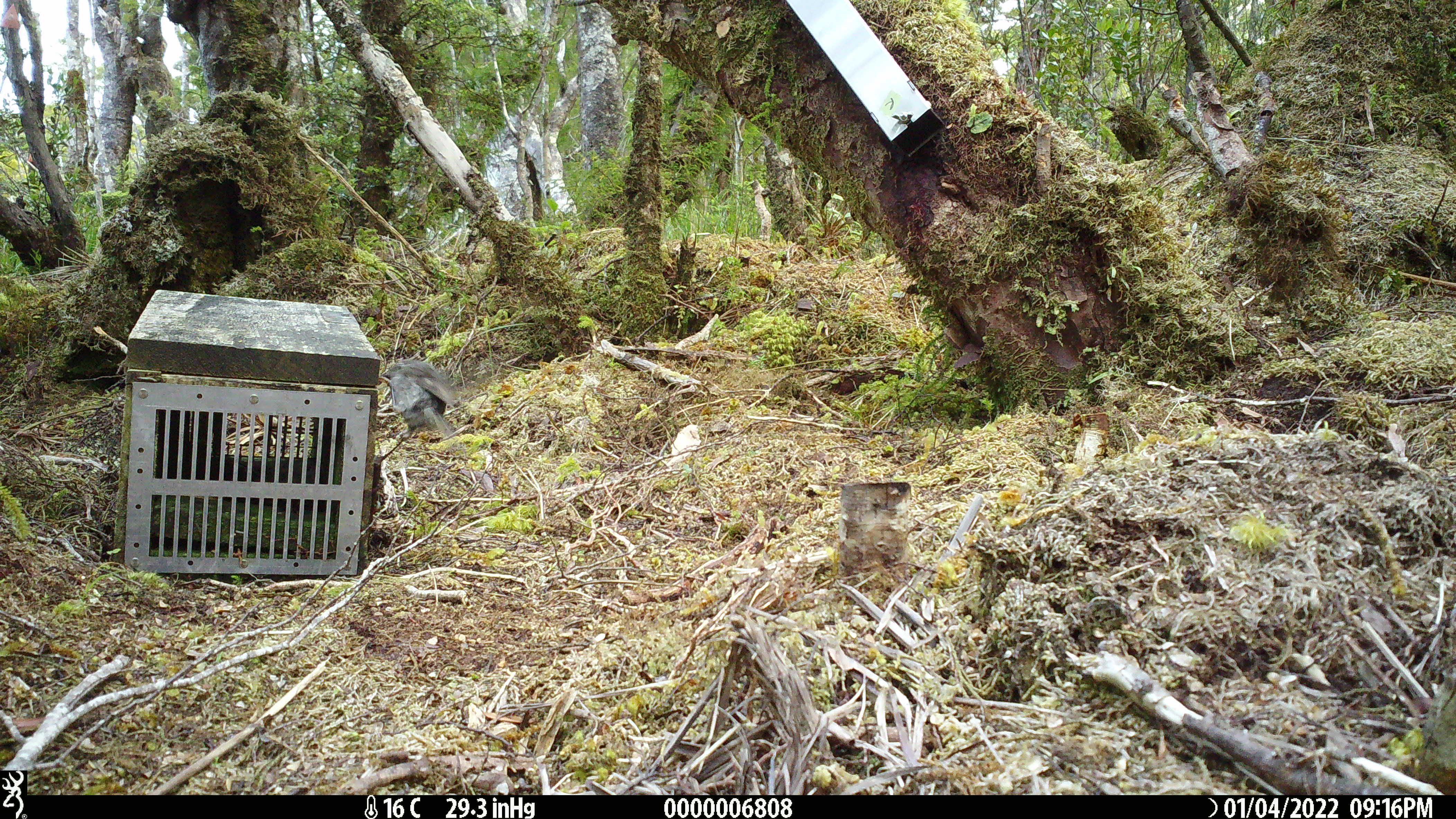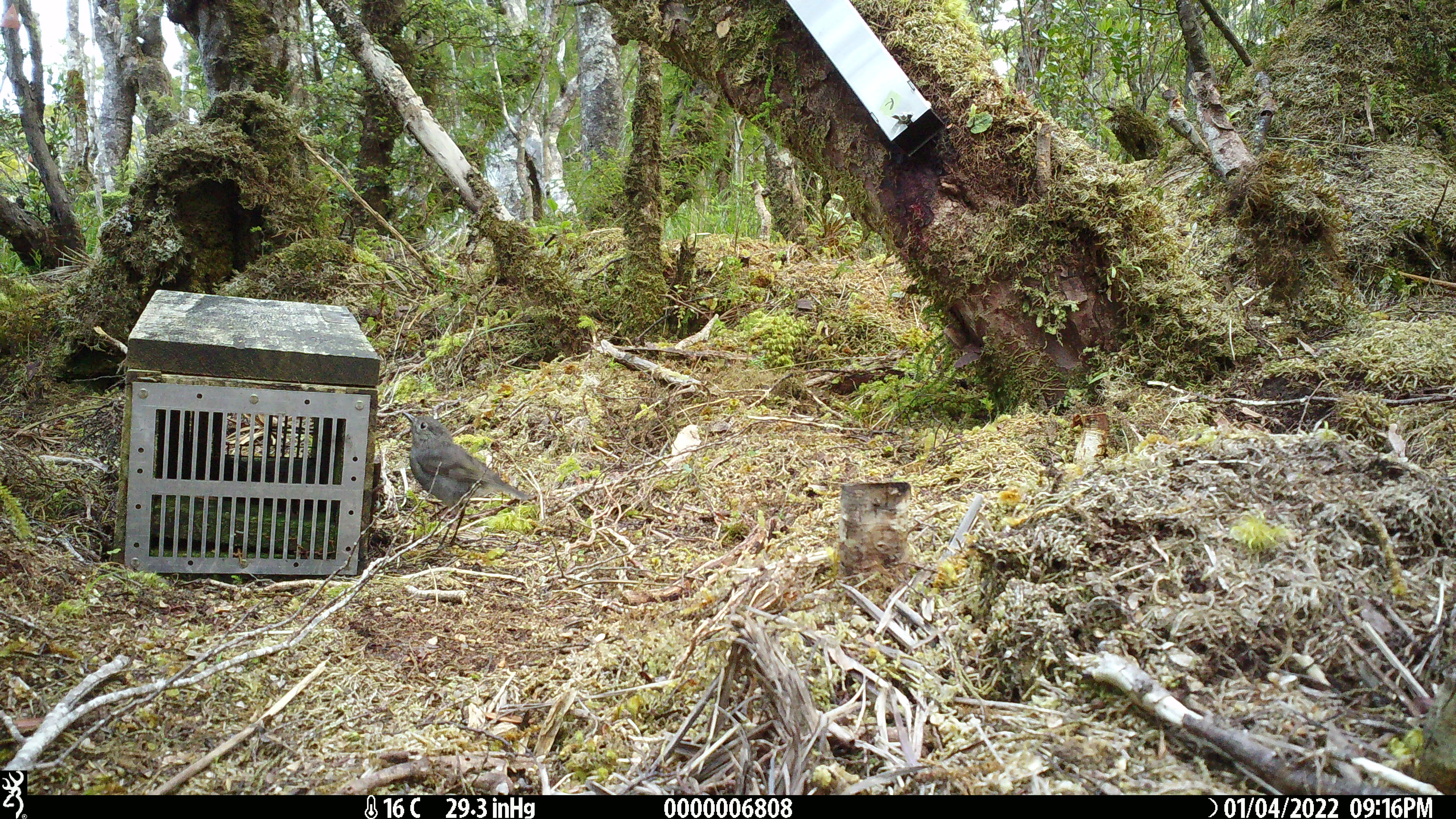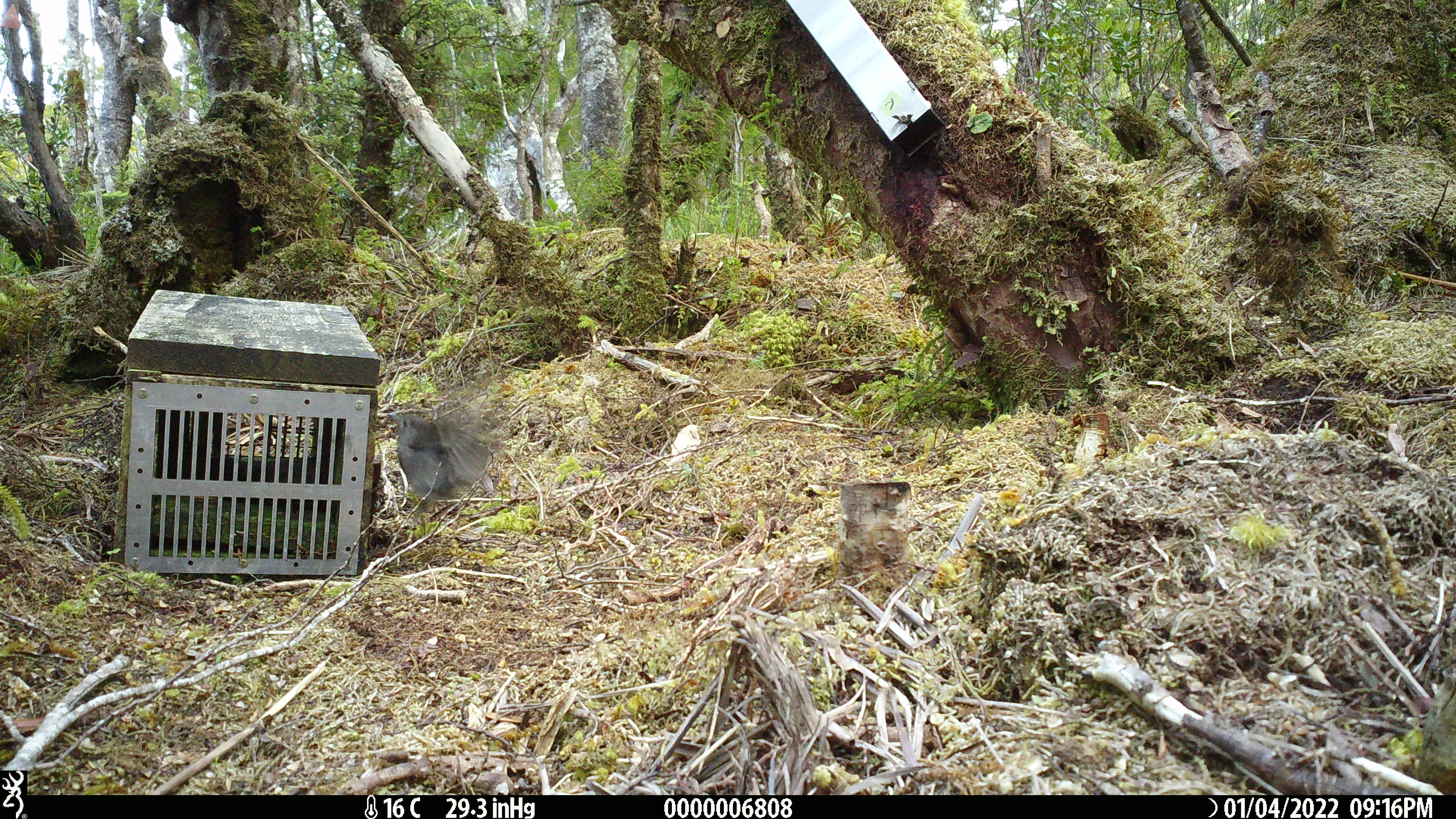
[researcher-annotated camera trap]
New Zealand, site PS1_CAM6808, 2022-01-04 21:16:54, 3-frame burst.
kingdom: Animalia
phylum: Chordata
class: Aves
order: Passeriformes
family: Petroicidae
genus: Petroica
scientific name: Petroica australis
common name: new zealand robin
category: robin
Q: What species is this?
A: Robin (new zealand robin) (Petroica australis).